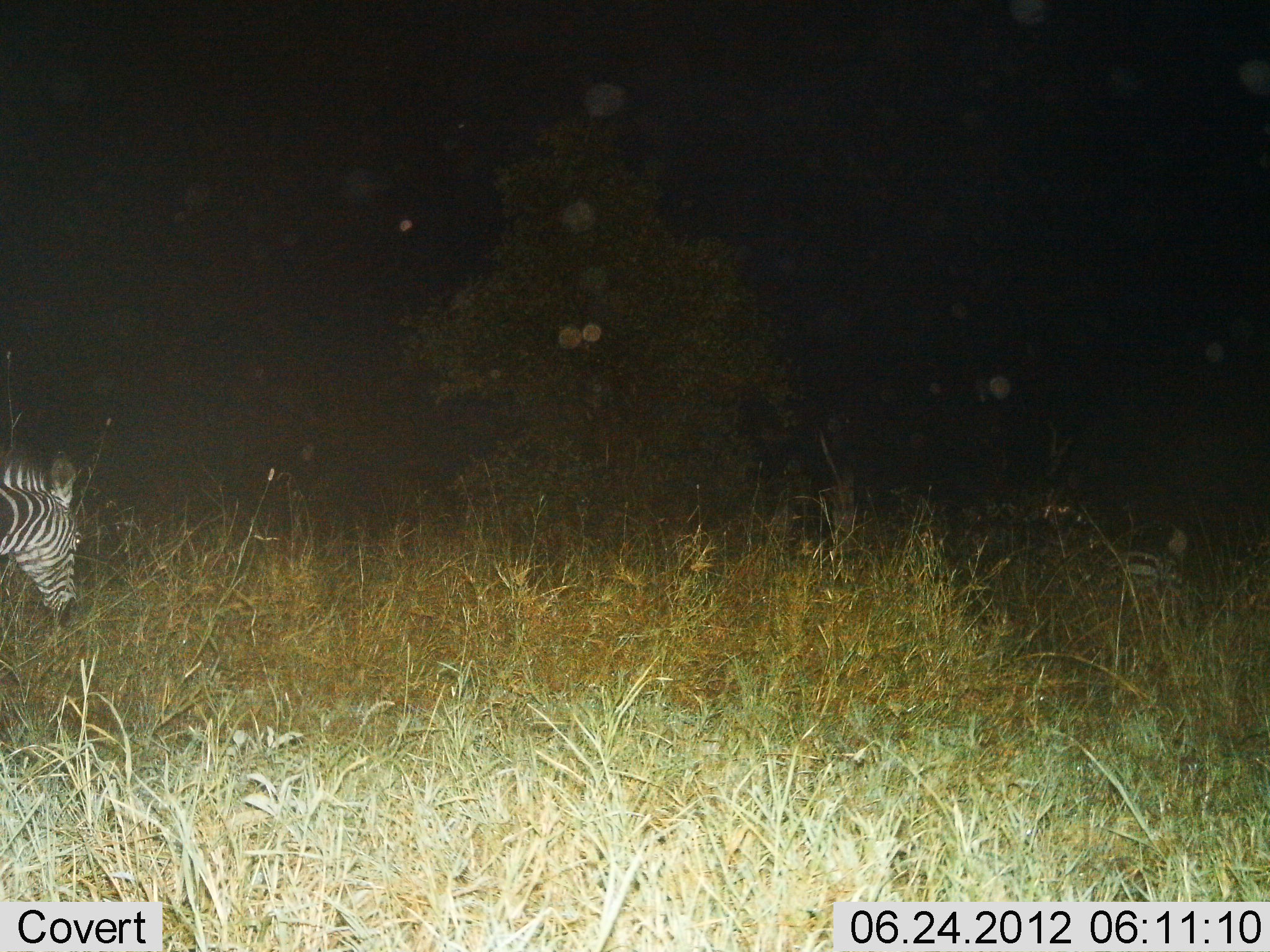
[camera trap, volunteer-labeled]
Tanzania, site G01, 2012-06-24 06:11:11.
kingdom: Animalia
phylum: Chordata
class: Mammalia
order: Perissodactyla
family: Equidae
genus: Equus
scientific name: Equus quagga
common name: plains zebra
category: zebra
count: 1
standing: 40%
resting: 0%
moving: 30%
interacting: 0%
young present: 0%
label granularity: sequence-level